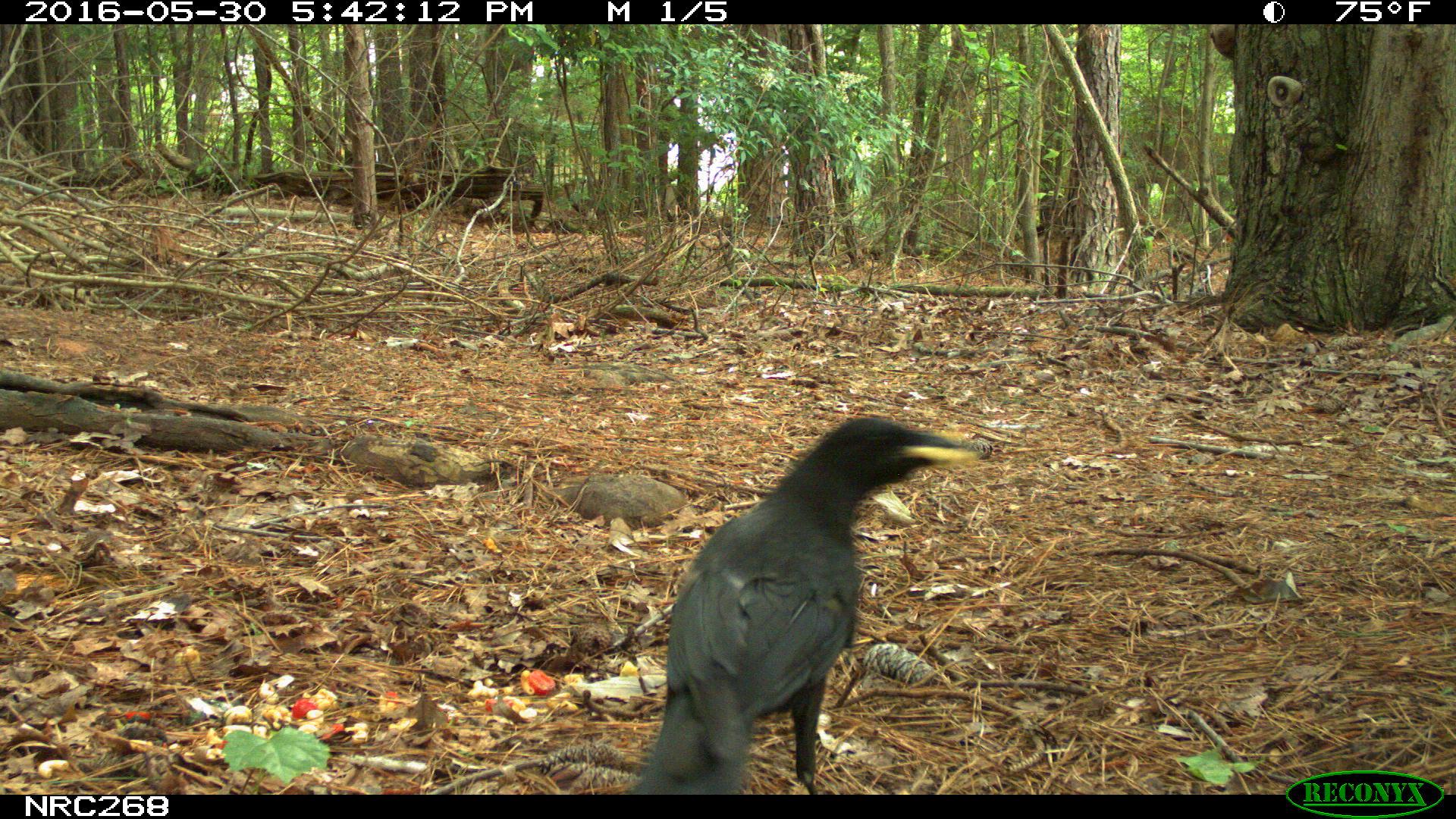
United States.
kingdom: Animalia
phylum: Chordata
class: Aves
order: Passeriformes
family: Corvidae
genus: Corvus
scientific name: Corvus brachyrhynchos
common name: american crow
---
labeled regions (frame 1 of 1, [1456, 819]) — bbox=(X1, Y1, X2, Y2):
American Crow: bbox=(612, 417, 999, 797)